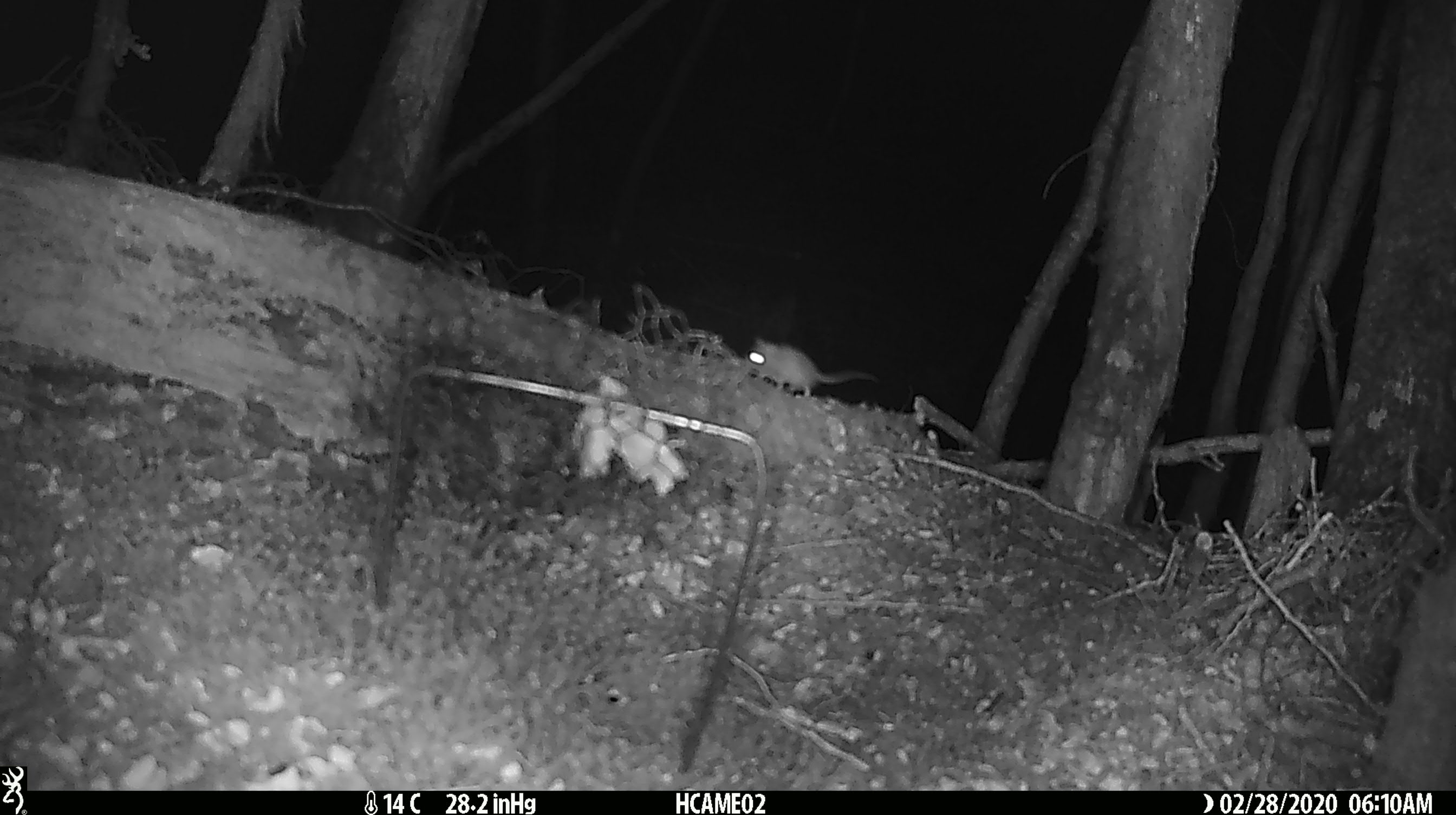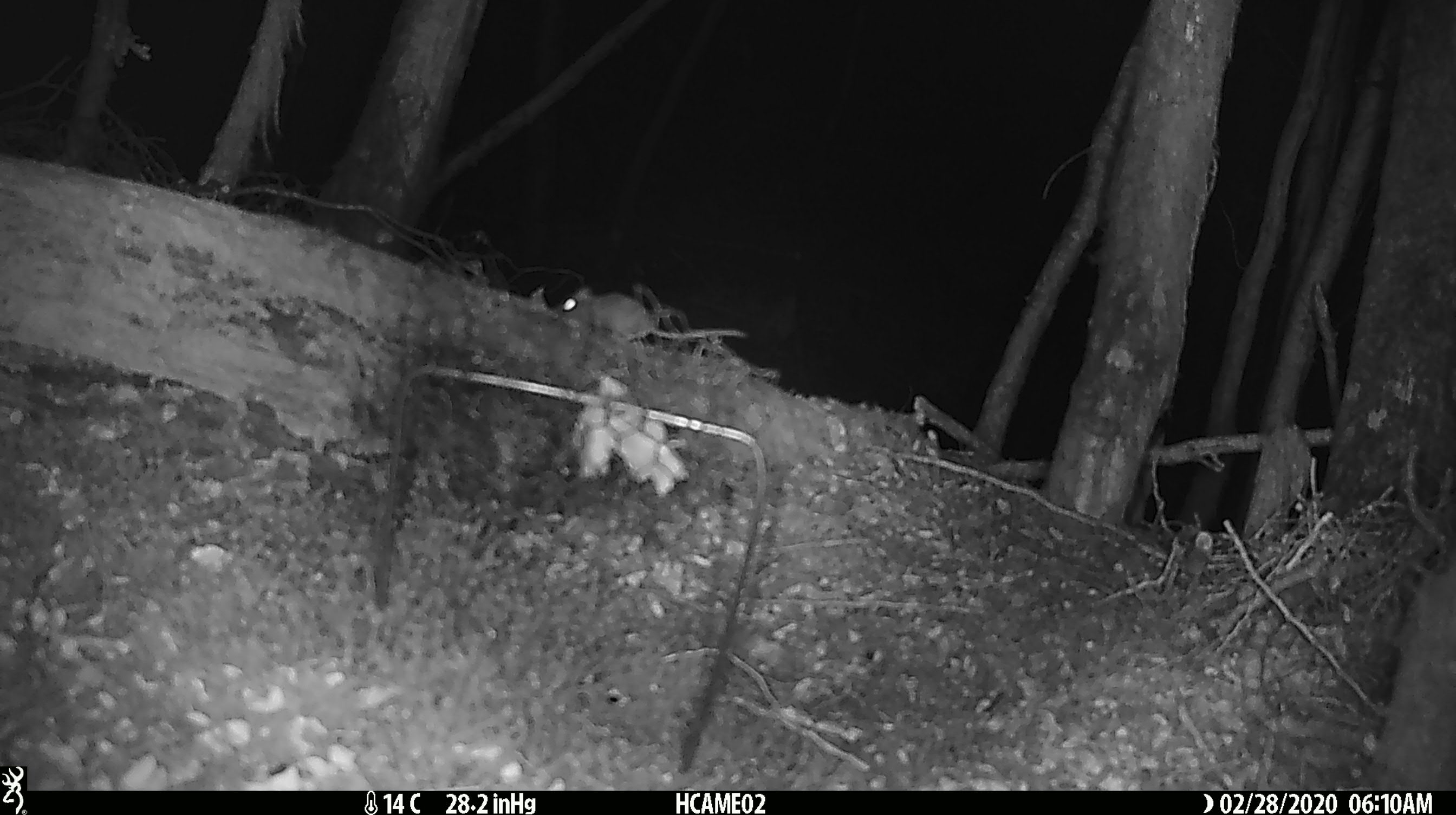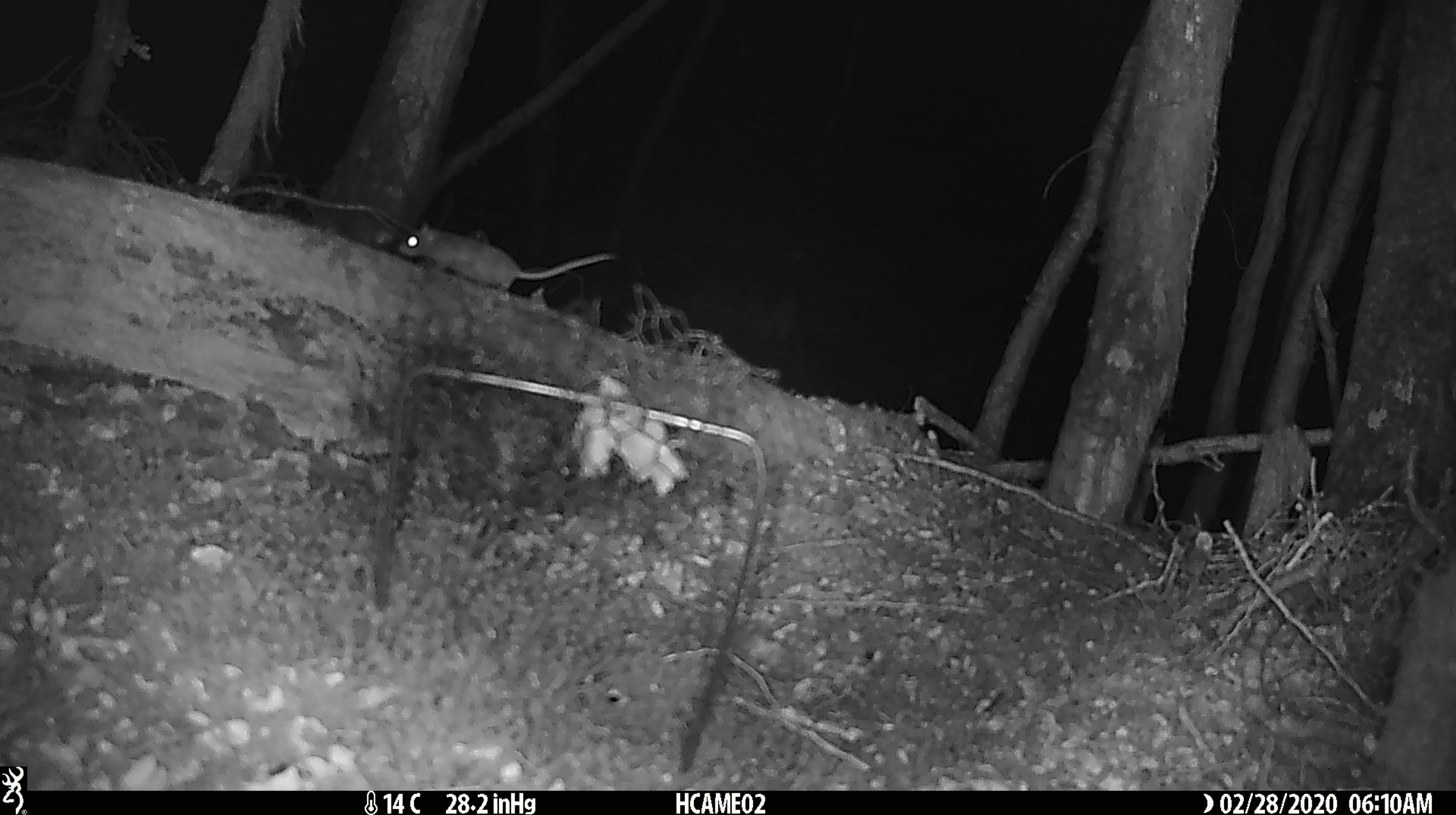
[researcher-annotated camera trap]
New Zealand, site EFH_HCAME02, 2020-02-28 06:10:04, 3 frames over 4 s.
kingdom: Animalia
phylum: Chordata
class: Mammalia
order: Rodentia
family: Muridae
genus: Mus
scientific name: Mus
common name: mouse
Mouse (Mus).